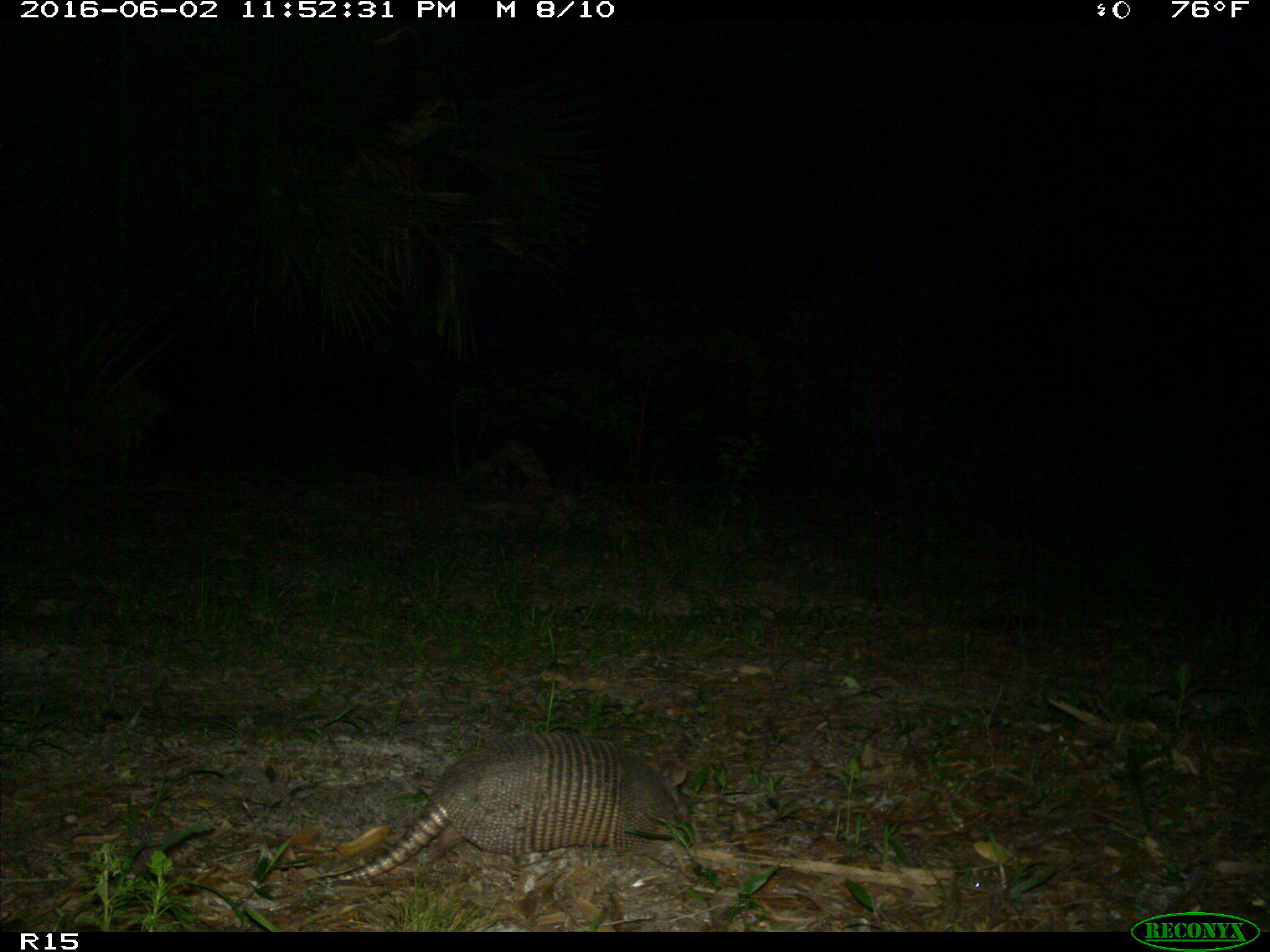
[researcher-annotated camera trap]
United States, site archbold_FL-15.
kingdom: Animalia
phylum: Chordata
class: Mammalia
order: Cingulata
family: Dasypodidae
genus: Dasypus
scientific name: Dasypus novemcinctus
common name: nine-banded armadillo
Dasypus novemcinctus (nine-banded armadillo).